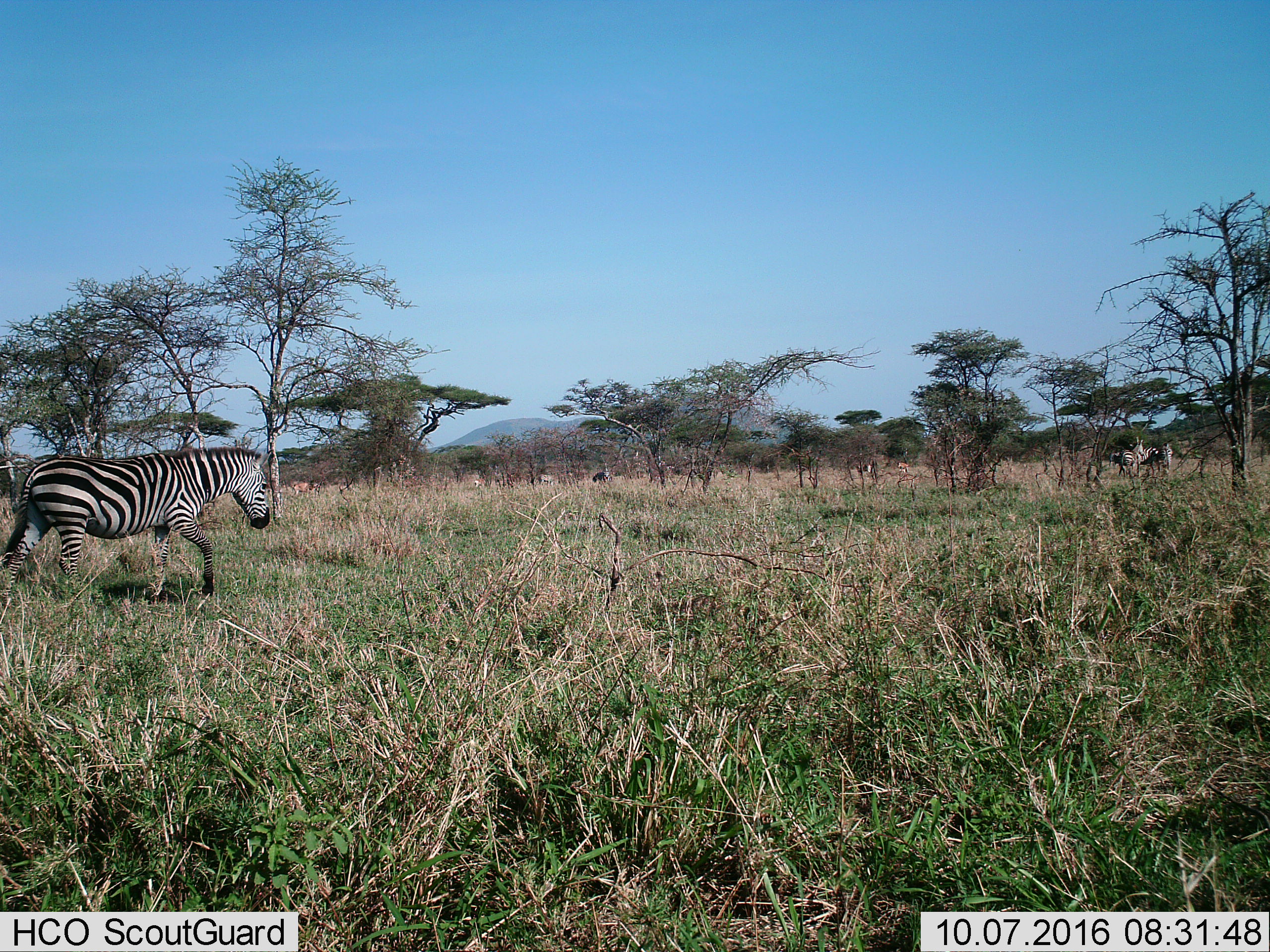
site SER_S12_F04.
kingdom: Animalia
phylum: Chordata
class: Mammalia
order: Perissodactyla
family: Equidae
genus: Equus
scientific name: Equus quagga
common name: plains zebra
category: zebraplains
Zebraplains (plains zebra) (Equus quagga), count 4. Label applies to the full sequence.